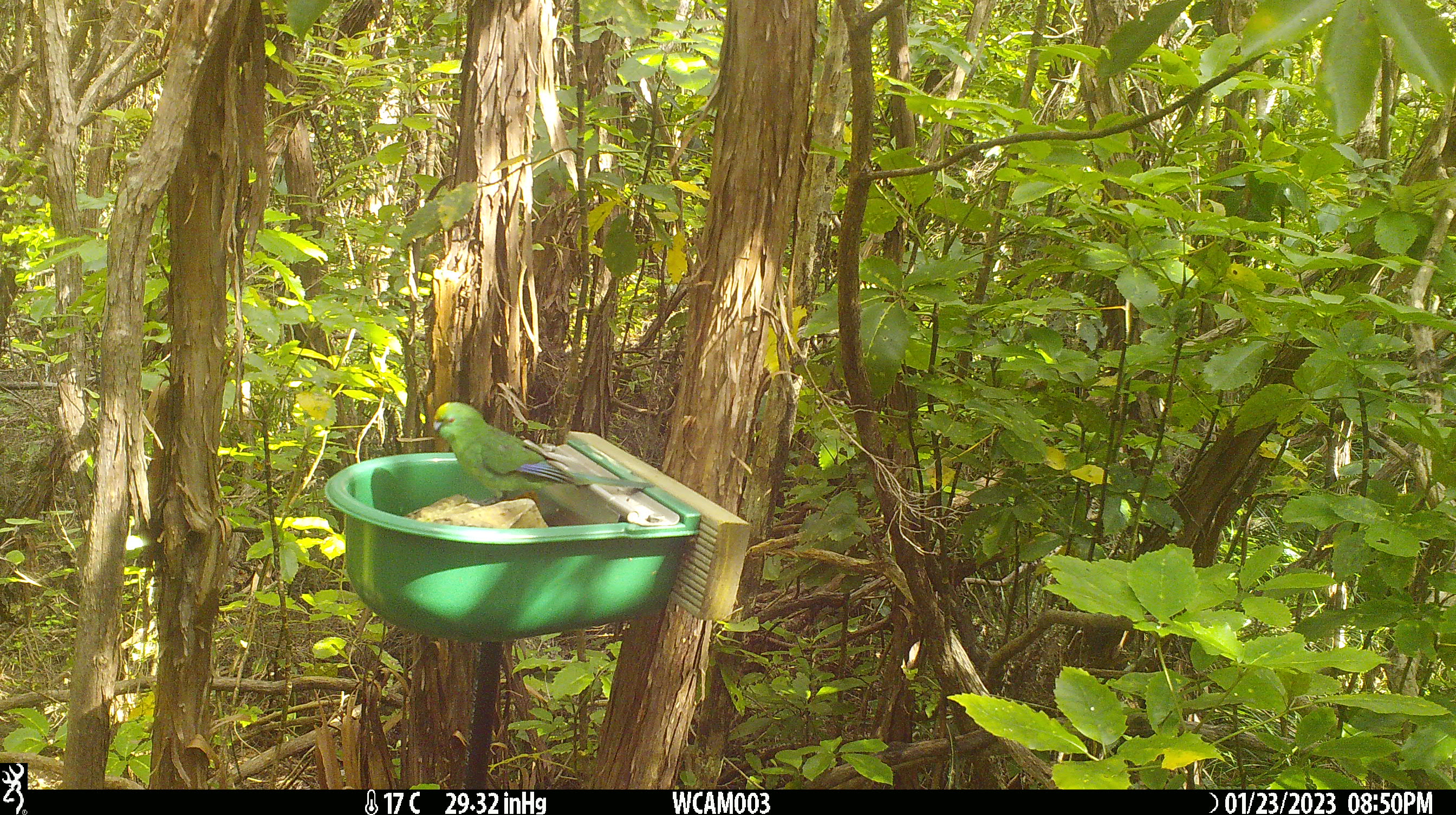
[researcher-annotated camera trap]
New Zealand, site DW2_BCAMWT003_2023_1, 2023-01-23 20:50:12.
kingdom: Animalia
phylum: Chordata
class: Aves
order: Psittaciformes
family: Psittaculidae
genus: Cyanoramphus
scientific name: Cyanoramphus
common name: parakeet